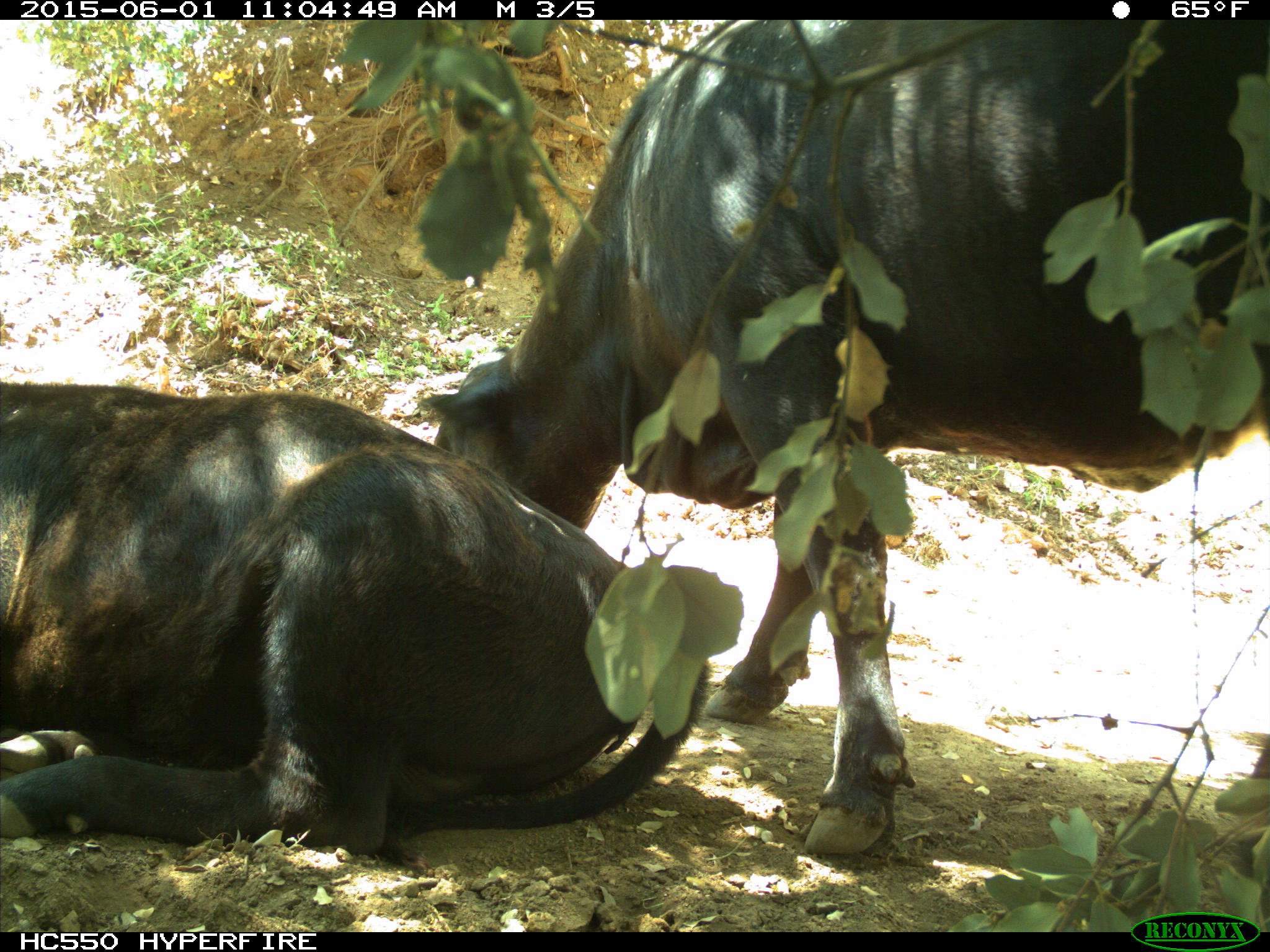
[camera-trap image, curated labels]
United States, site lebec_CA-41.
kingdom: Animalia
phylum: Chordata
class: Mammalia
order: Artiodactyla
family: Bovidae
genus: Bos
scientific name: Bos taurus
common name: domestic cow